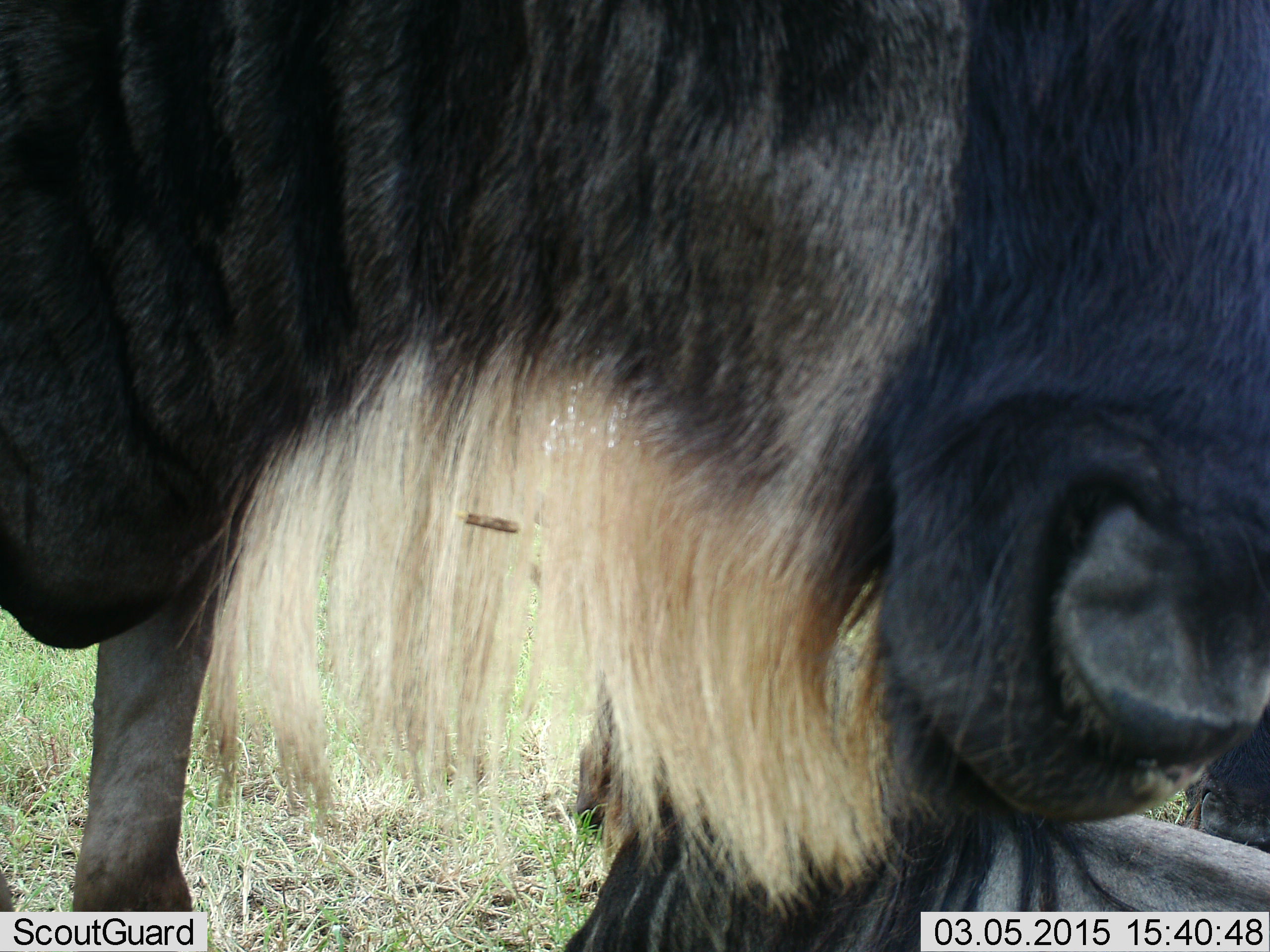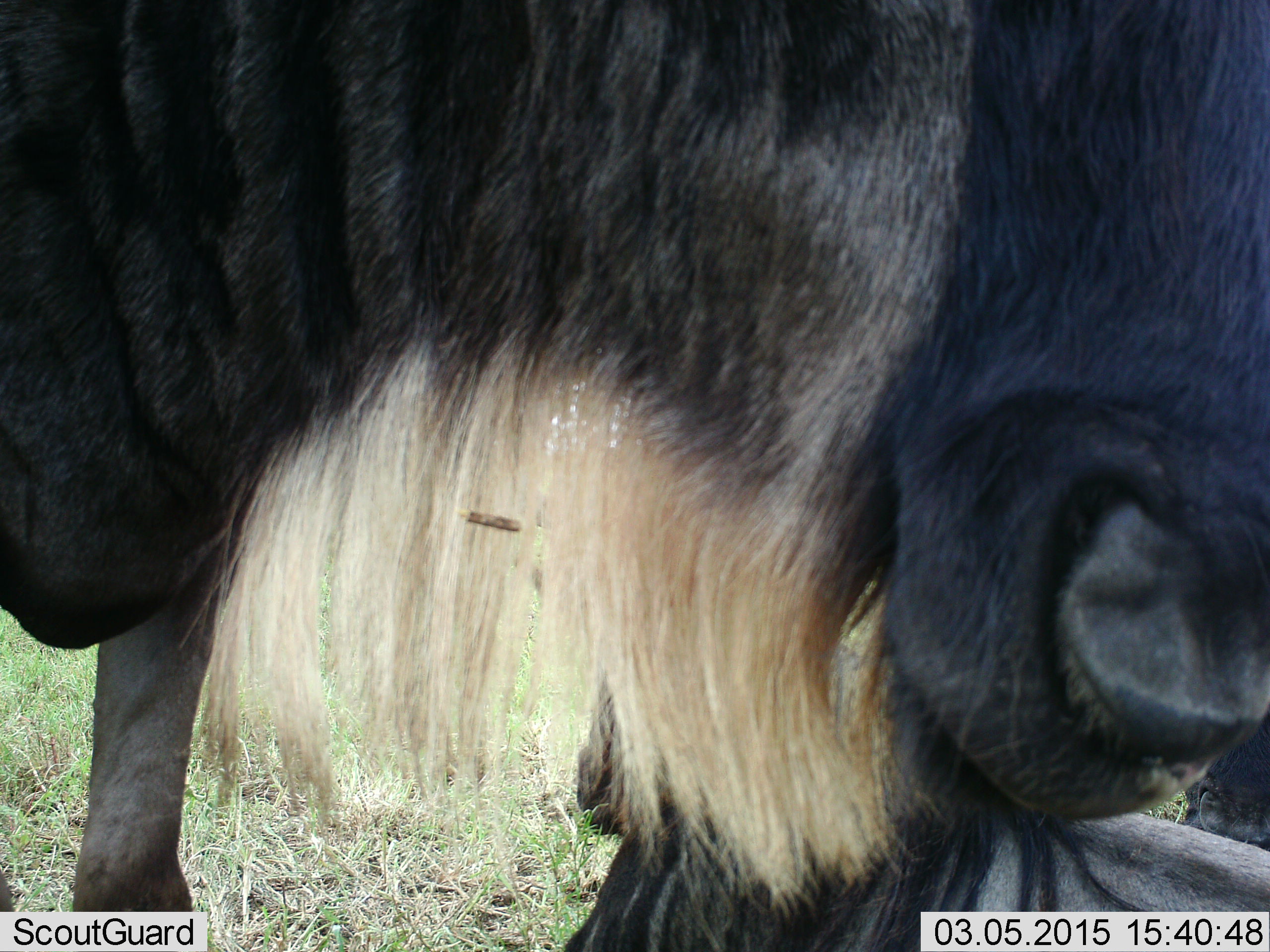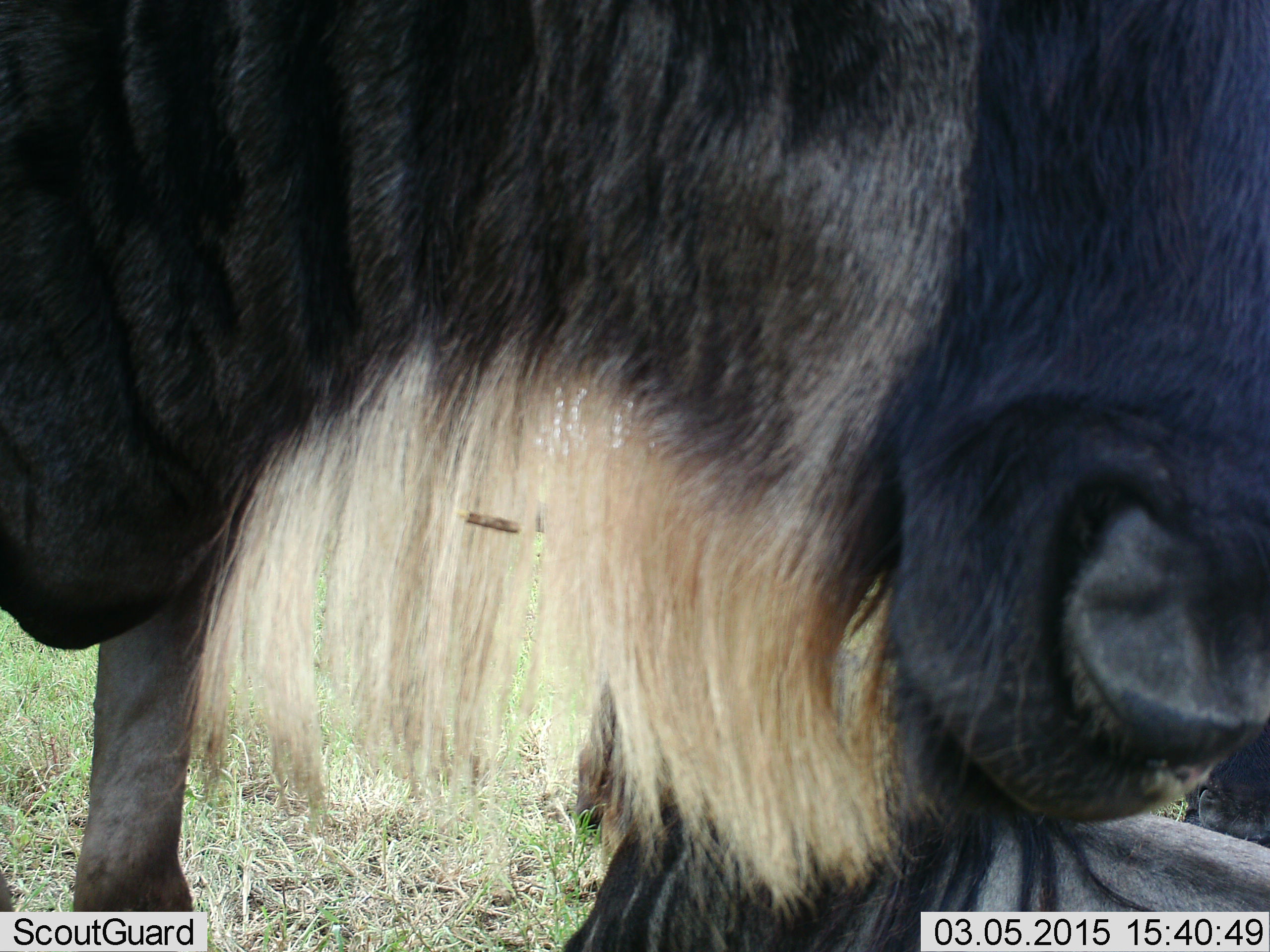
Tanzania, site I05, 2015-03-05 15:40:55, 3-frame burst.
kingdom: Animalia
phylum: Chordata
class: Mammalia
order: Artiodactyla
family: Bovidae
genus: Connochaetes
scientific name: Connochaetes taurinus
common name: blue wildebeest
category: wildebeest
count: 2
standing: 89%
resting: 67%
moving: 0%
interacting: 11%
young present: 0%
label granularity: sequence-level